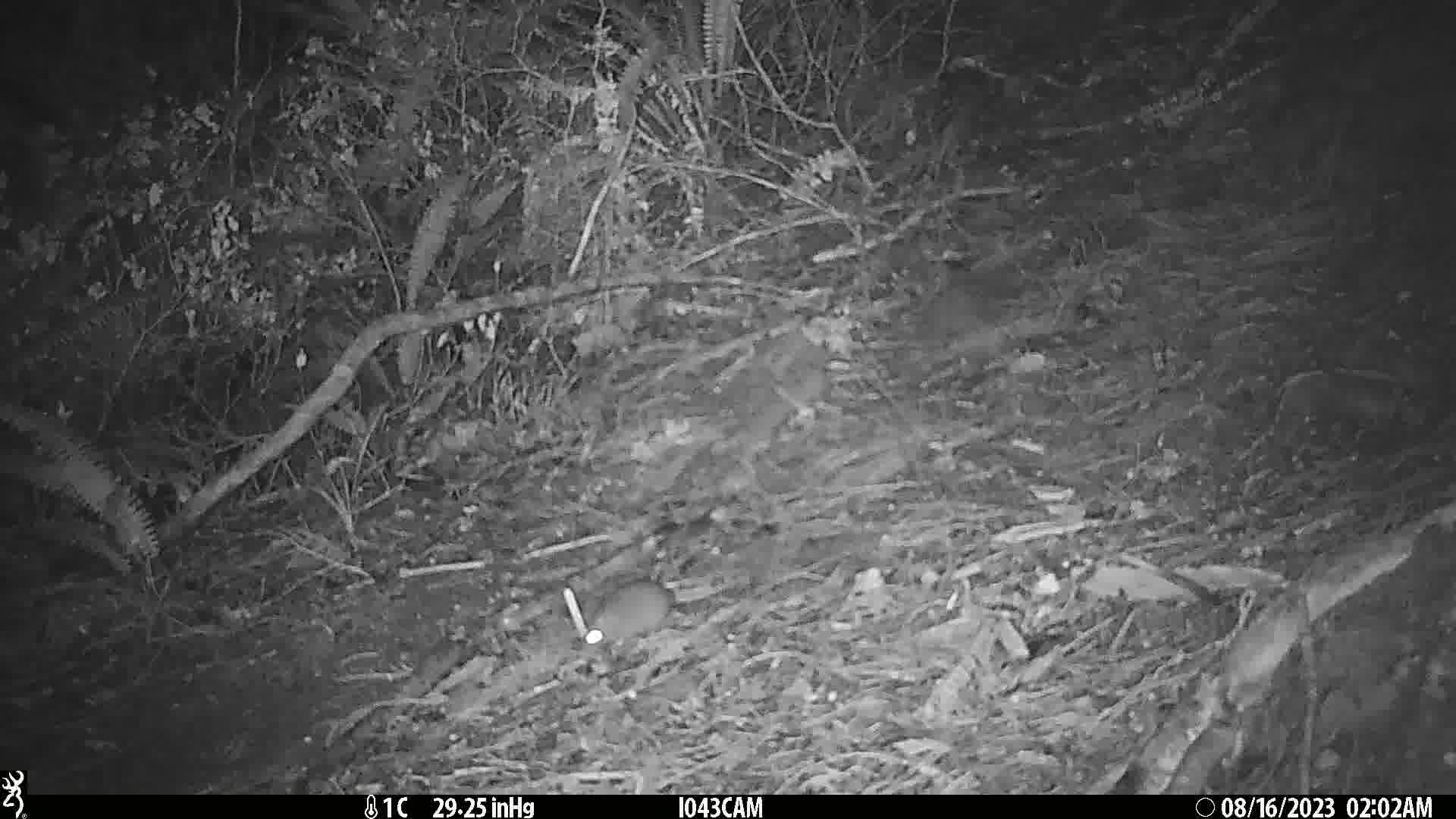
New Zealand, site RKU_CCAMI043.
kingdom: Animalia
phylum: Chordata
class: Mammalia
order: Rodentia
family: Muridae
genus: Rattus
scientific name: Rattus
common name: rat